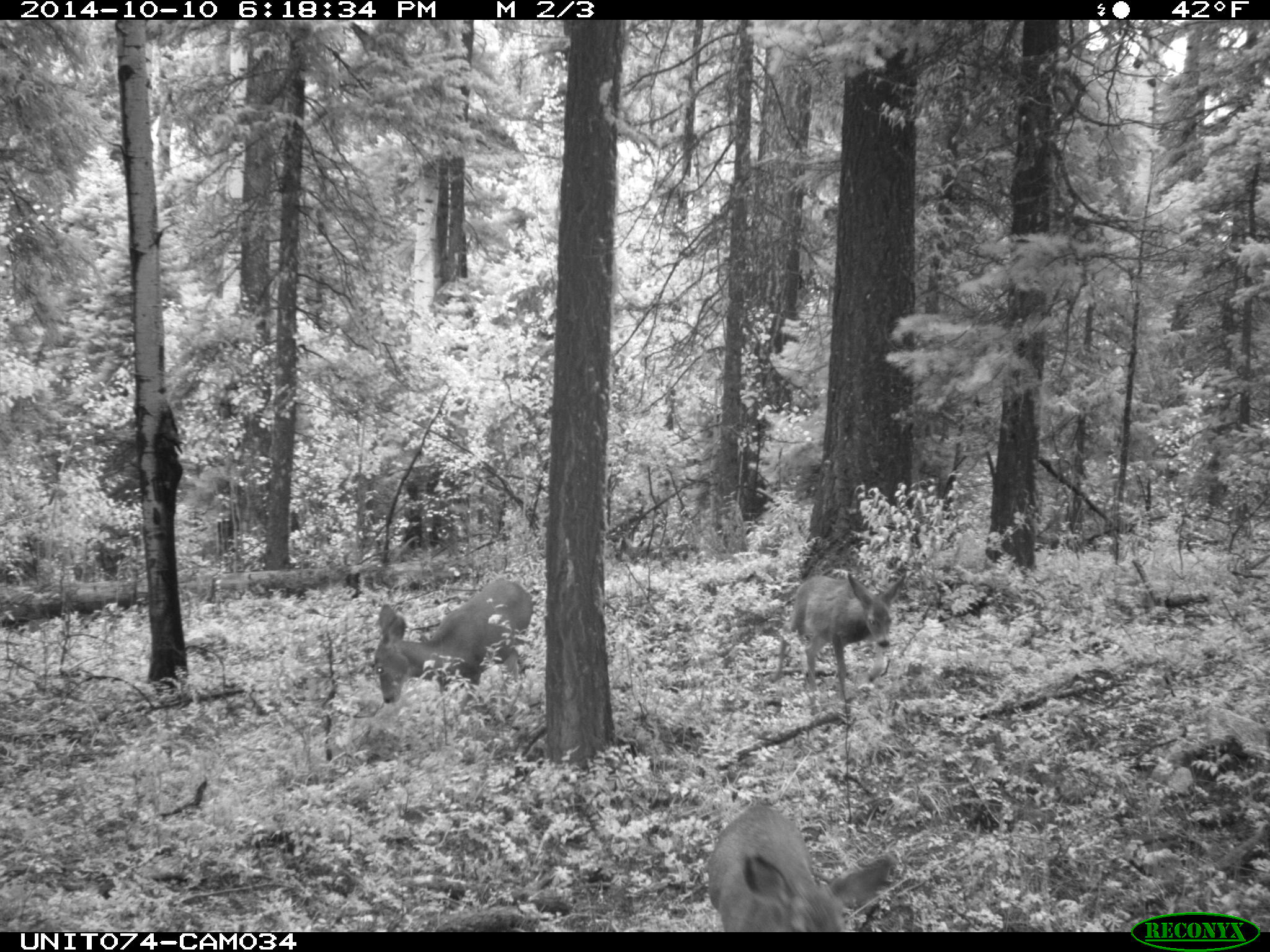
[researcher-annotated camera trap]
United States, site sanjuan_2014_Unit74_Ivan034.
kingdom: Animalia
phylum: Chordata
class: Mammalia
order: Artiodactyla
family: Cervidae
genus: Odocoileus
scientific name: Odocoileus hemionus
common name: mule deer